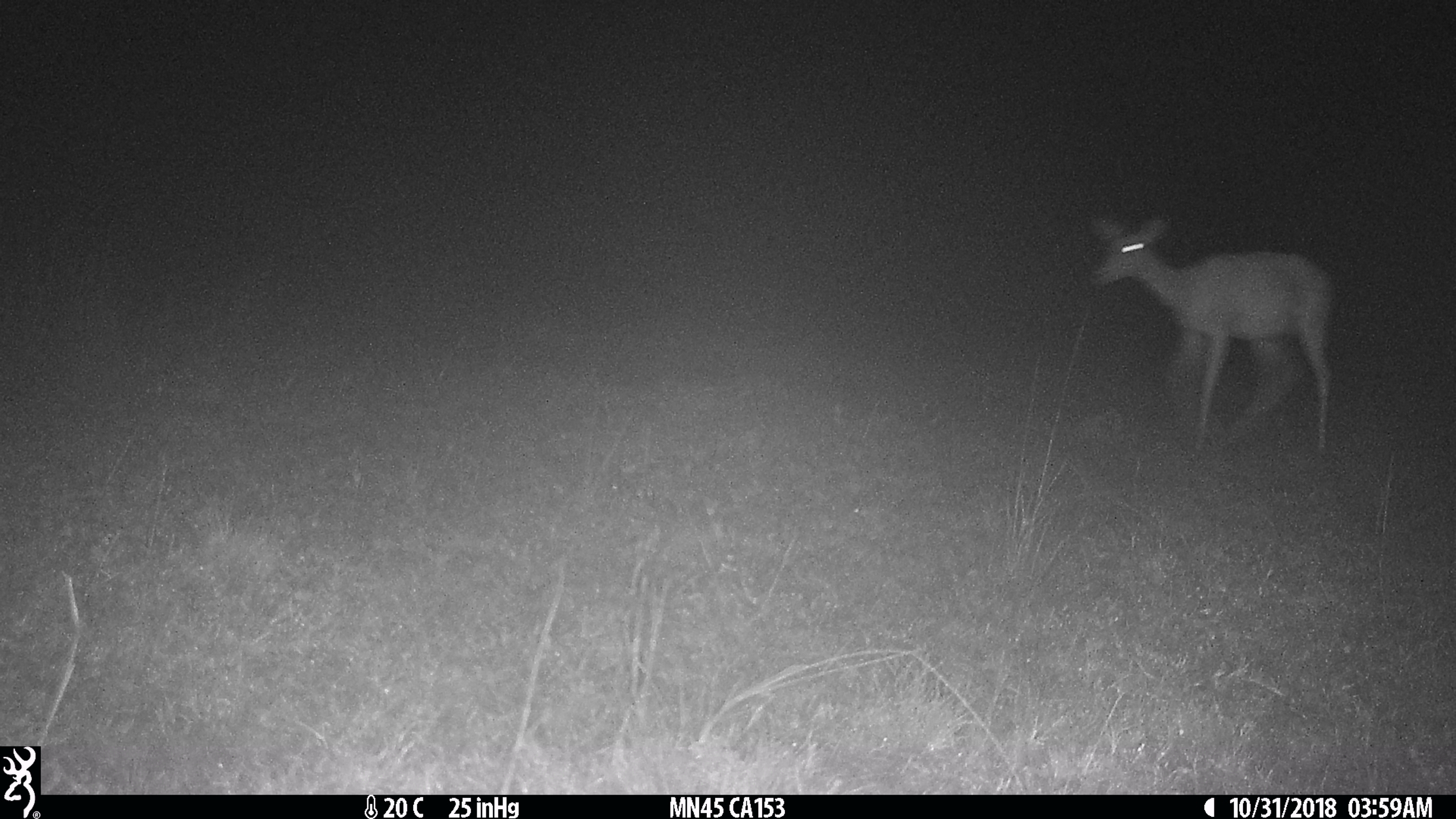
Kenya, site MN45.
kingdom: Animalia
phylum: Chordata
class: Mammalia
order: Artiodactyla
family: Bovidae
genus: Nanger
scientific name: Nanger granti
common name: grant's gazelle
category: gazelle grants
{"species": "gazelle grants (grant's gazelle) (Nanger granti)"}